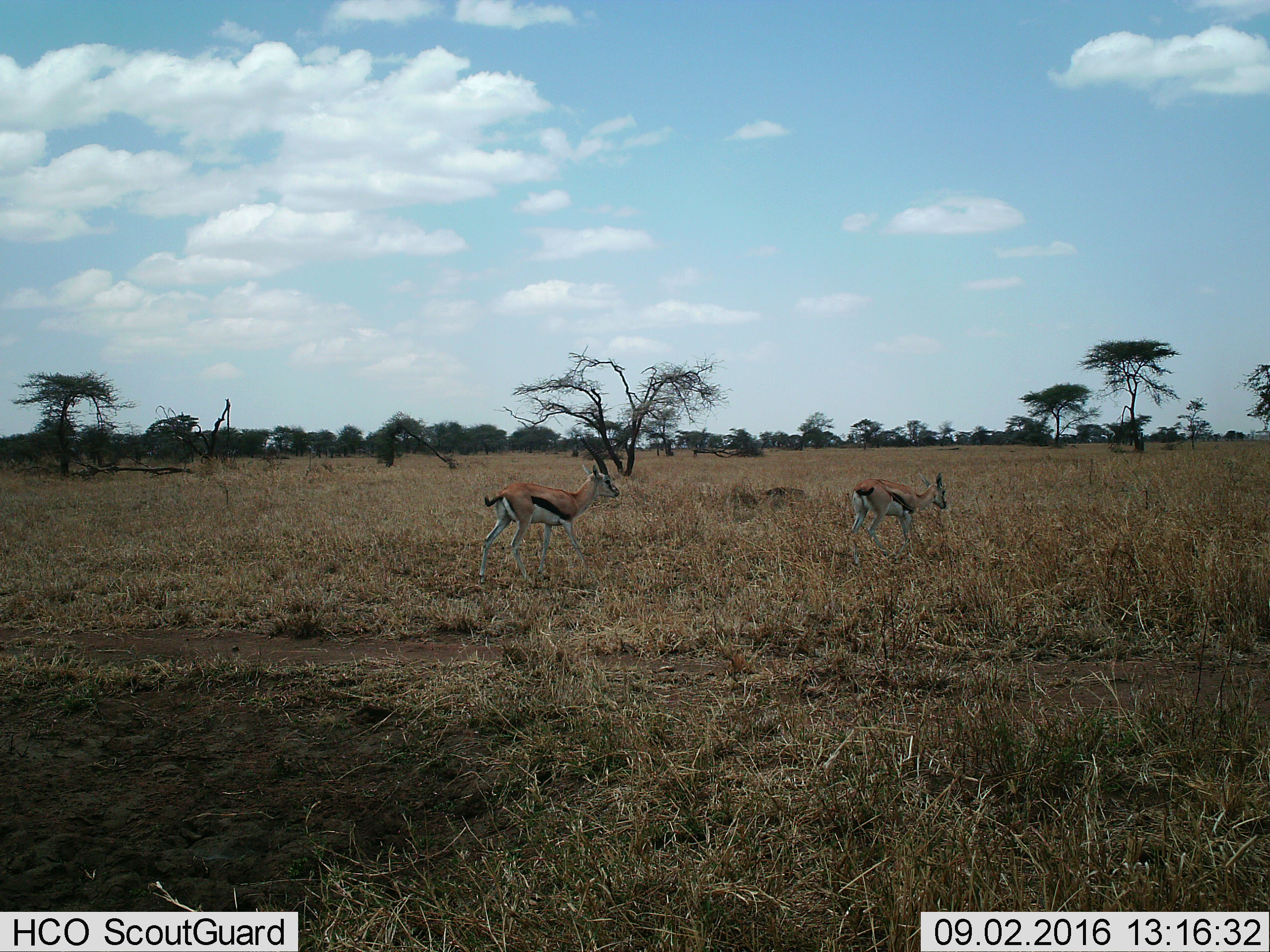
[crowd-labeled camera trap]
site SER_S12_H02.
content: unidentified animal